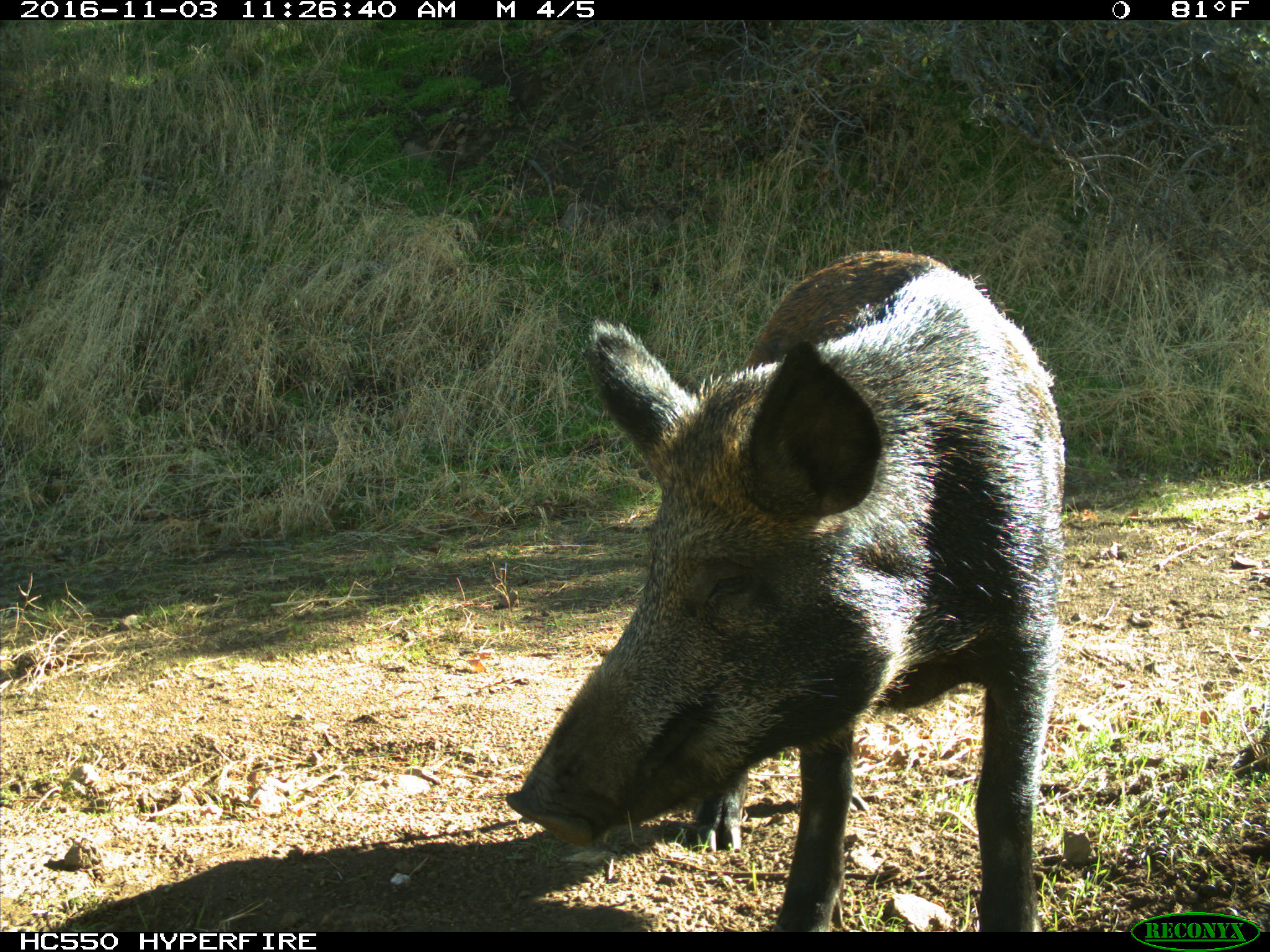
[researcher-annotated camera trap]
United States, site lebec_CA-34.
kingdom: Animalia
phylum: Chordata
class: Mammalia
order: Artiodactyla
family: Suidae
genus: Sus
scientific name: Sus scrofa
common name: wild boar